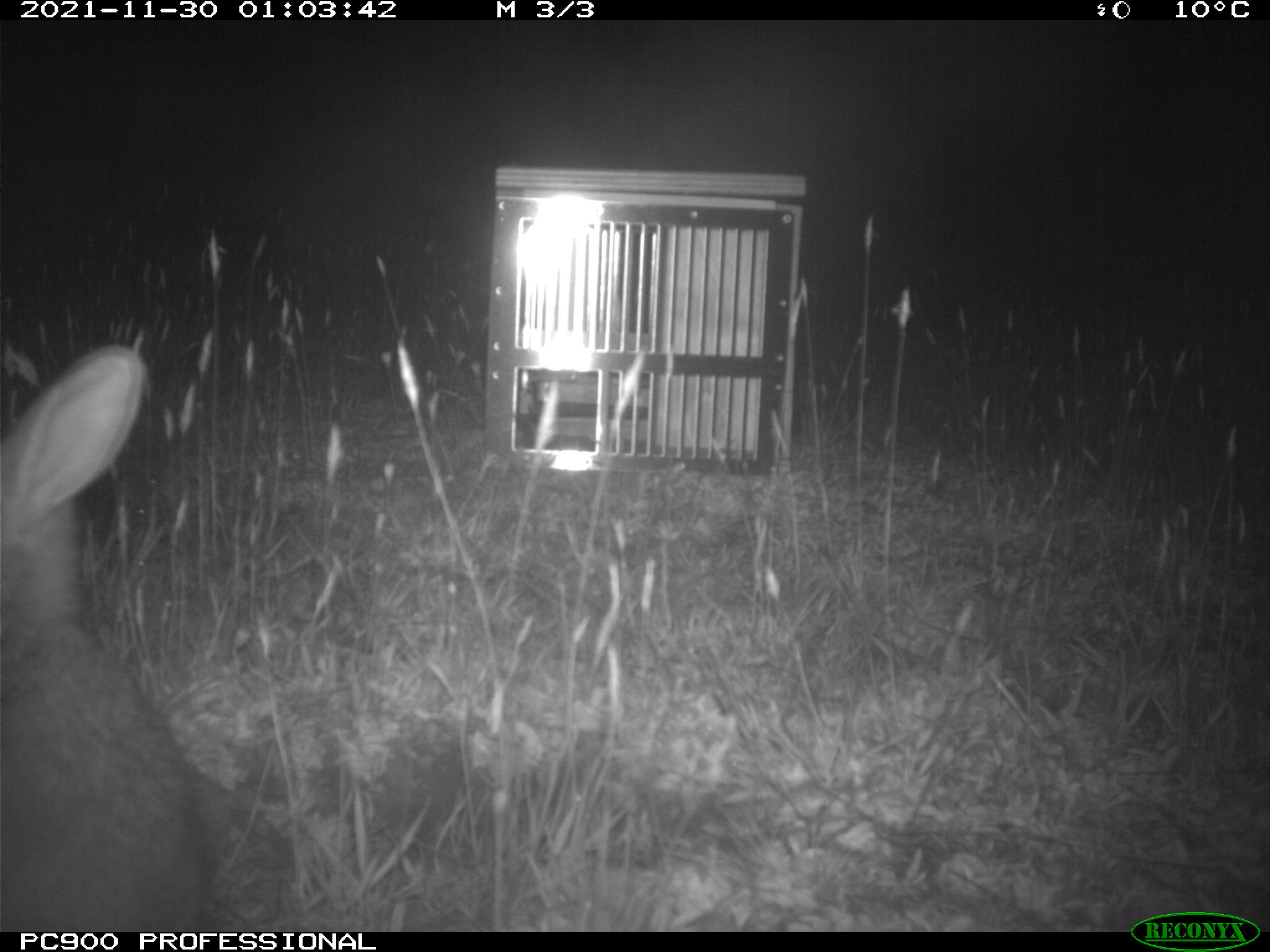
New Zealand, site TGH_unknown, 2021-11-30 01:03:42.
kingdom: Animalia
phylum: Chordata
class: Mammalia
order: Lagomorpha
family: Leporidae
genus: Oryctolagus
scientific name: Oryctolagus cuniculus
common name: european rabbit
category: rabbit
Rabbit (european rabbit) (Oryctolagus cuniculus).